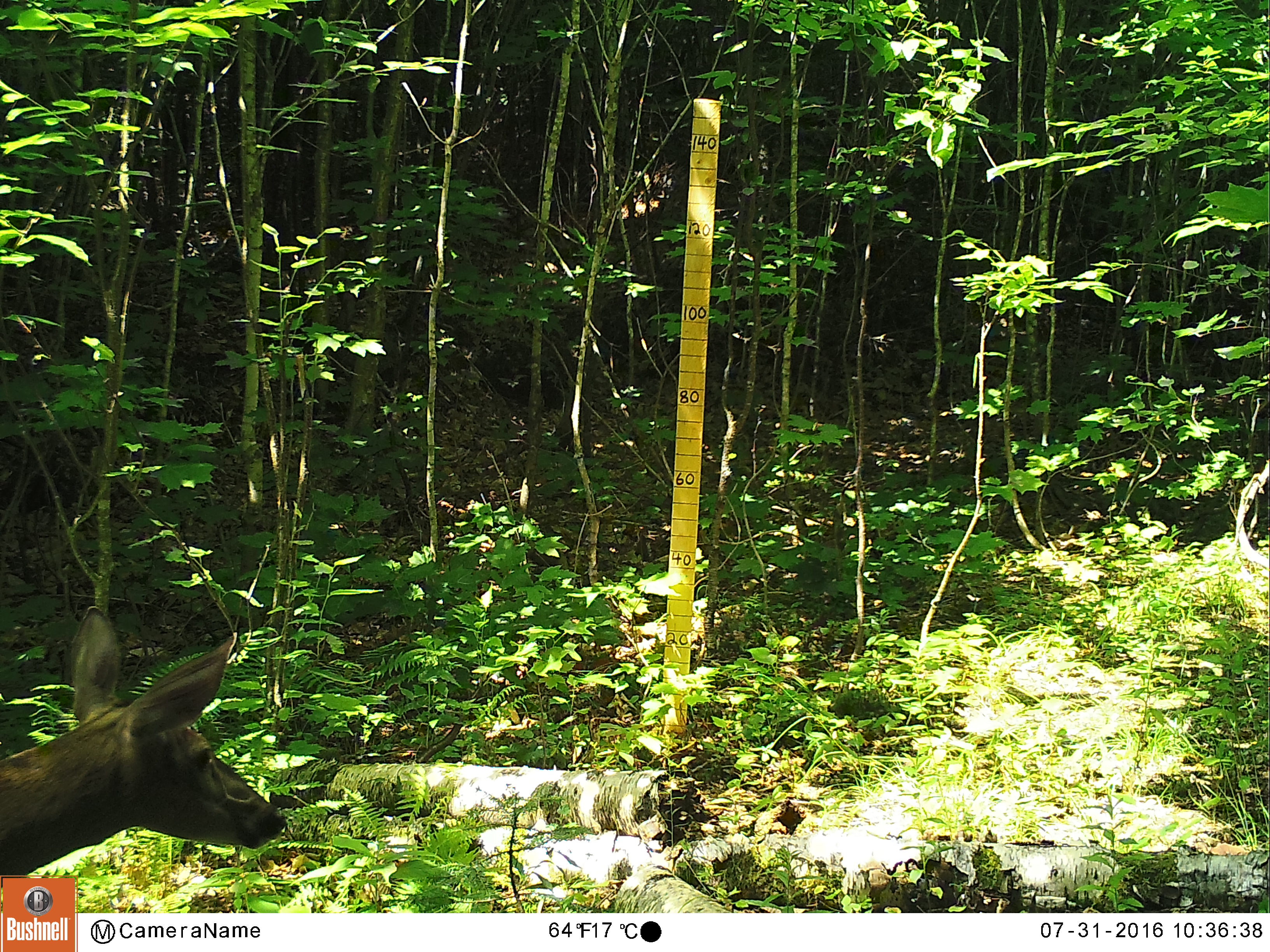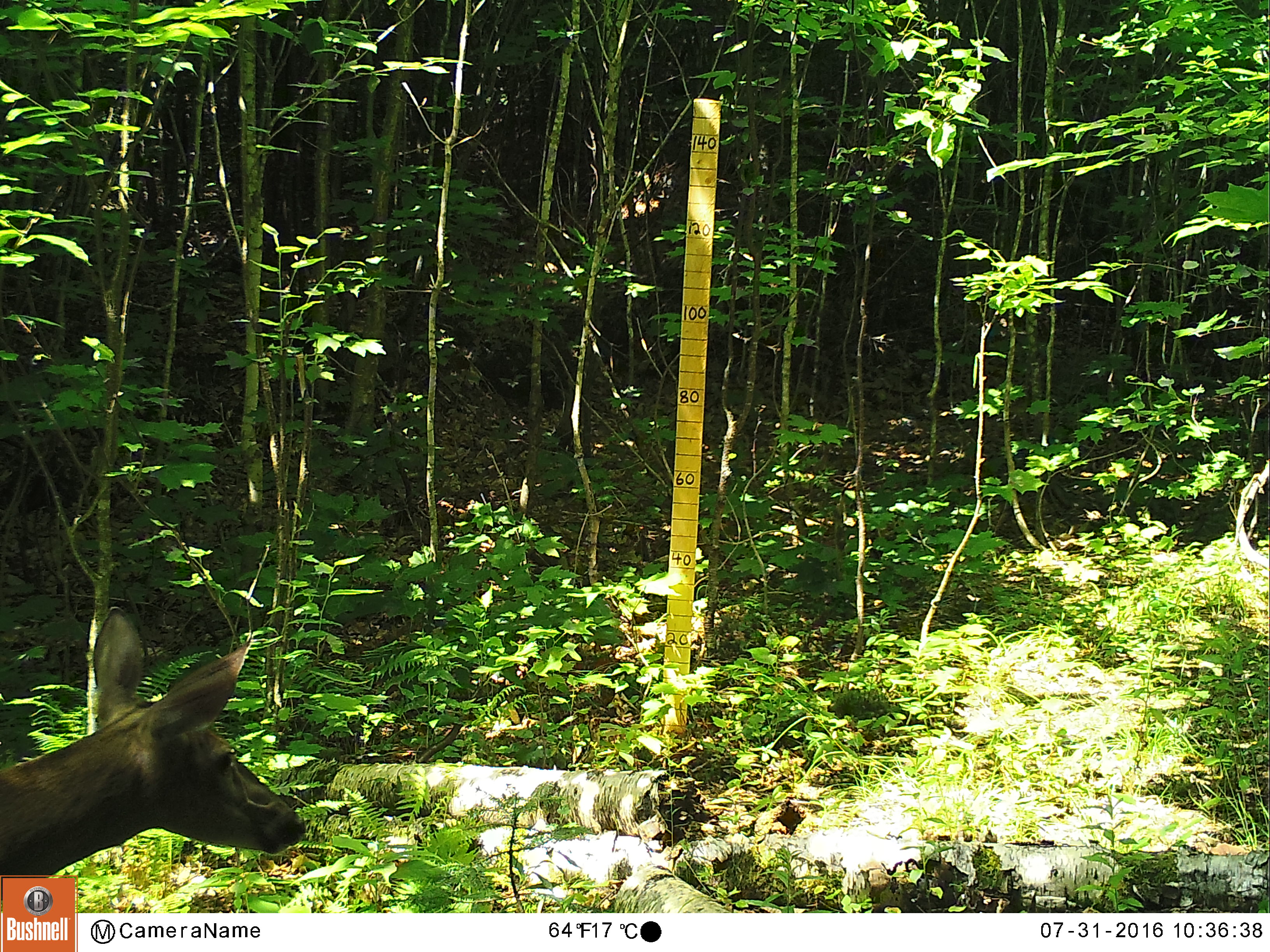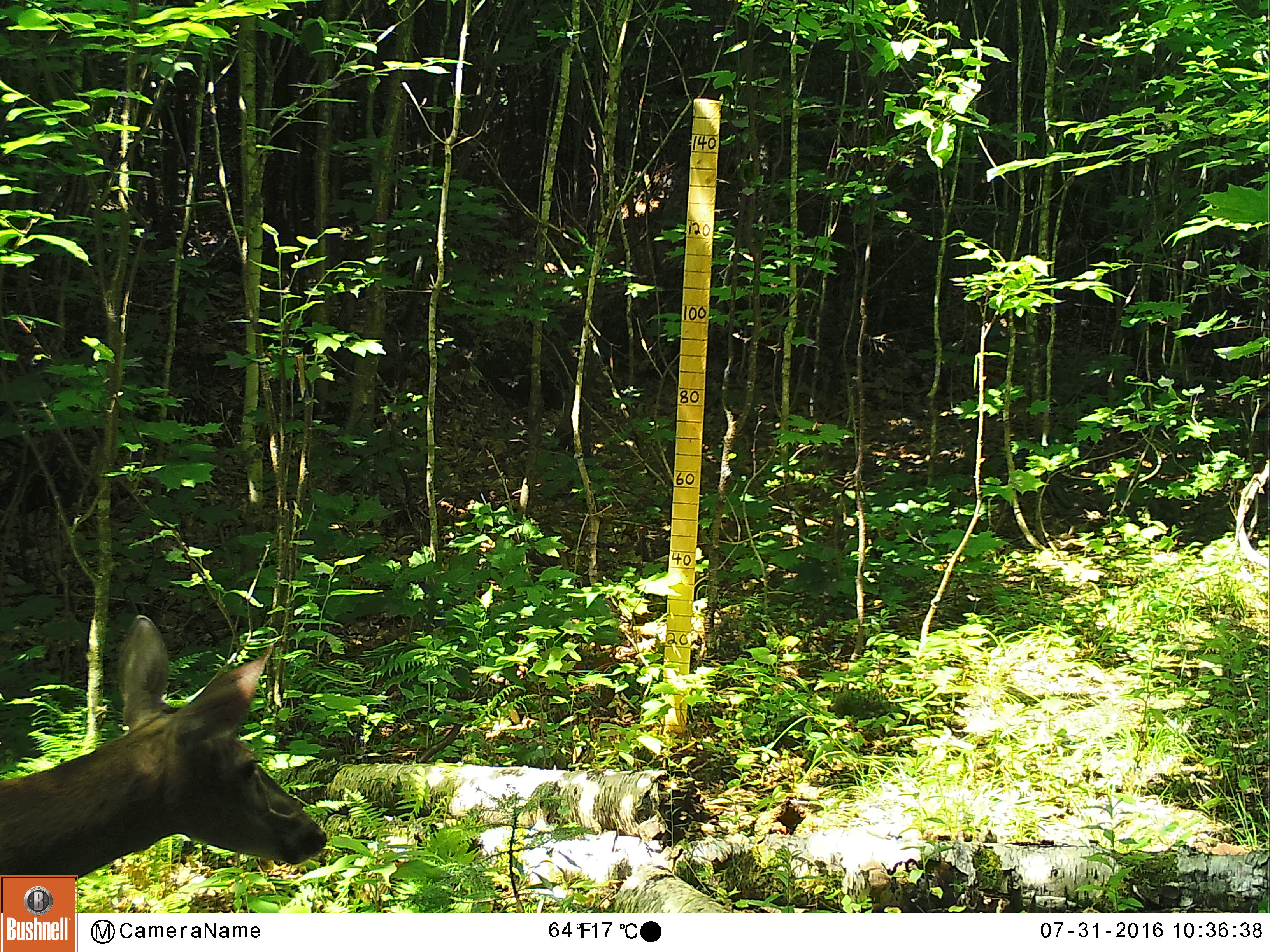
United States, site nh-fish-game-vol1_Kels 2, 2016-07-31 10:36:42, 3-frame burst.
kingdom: Animalia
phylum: Chordata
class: Mammalia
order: Artiodactyla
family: Cervidae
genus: Odocoileus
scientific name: Odocoileus virginianus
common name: white-tailed deer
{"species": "white-tailed deer (Odocoileus virginianus)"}